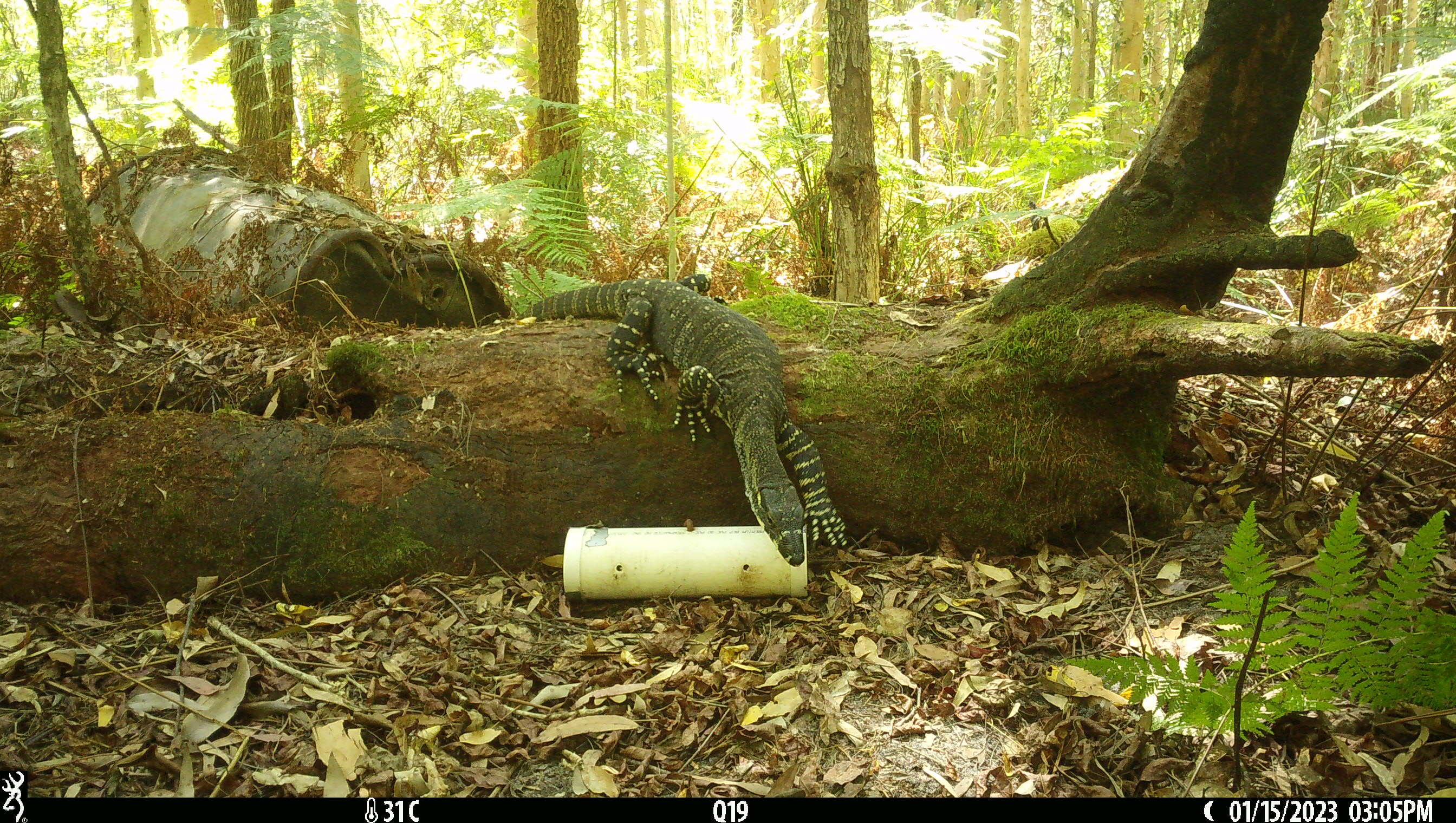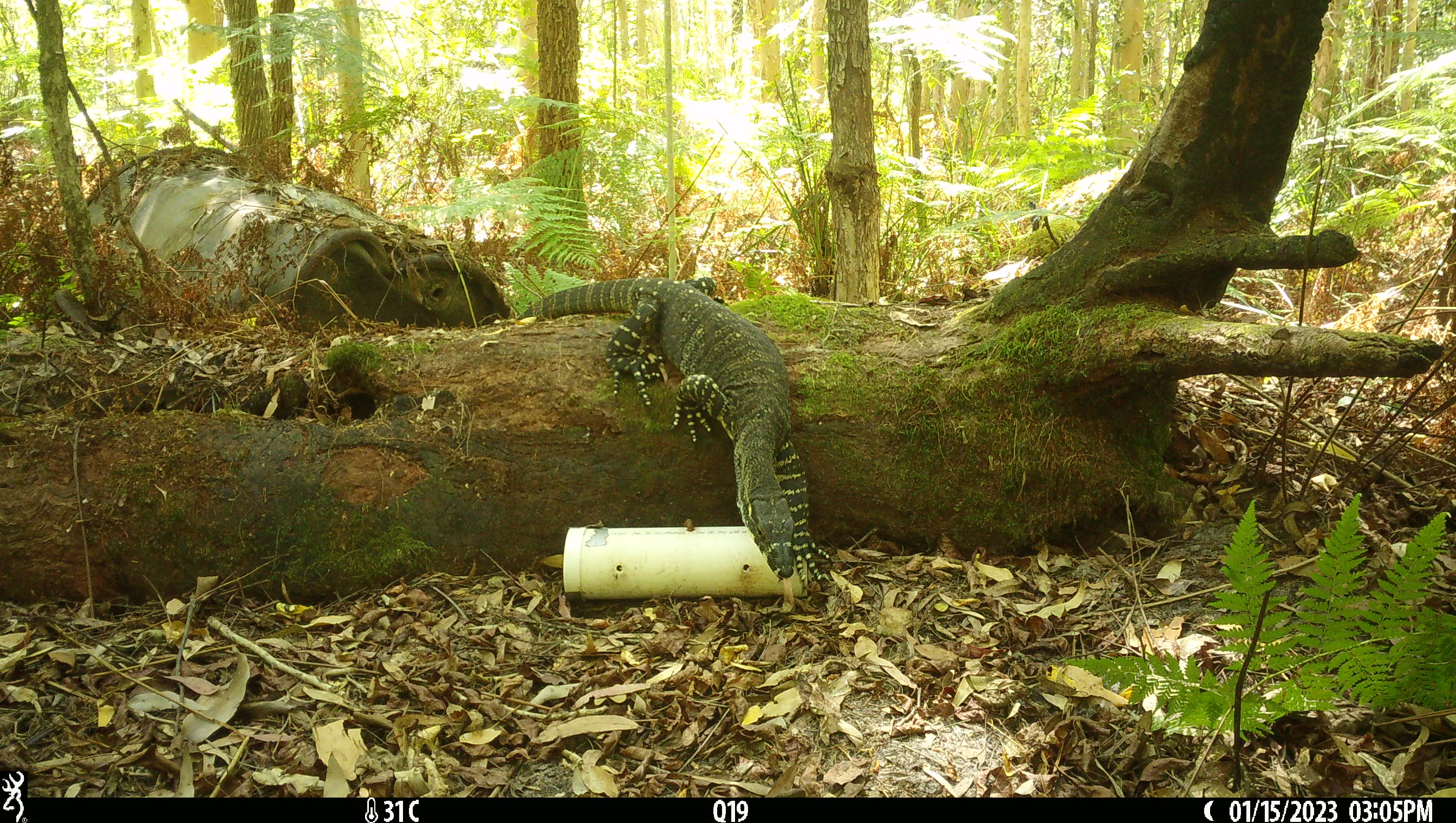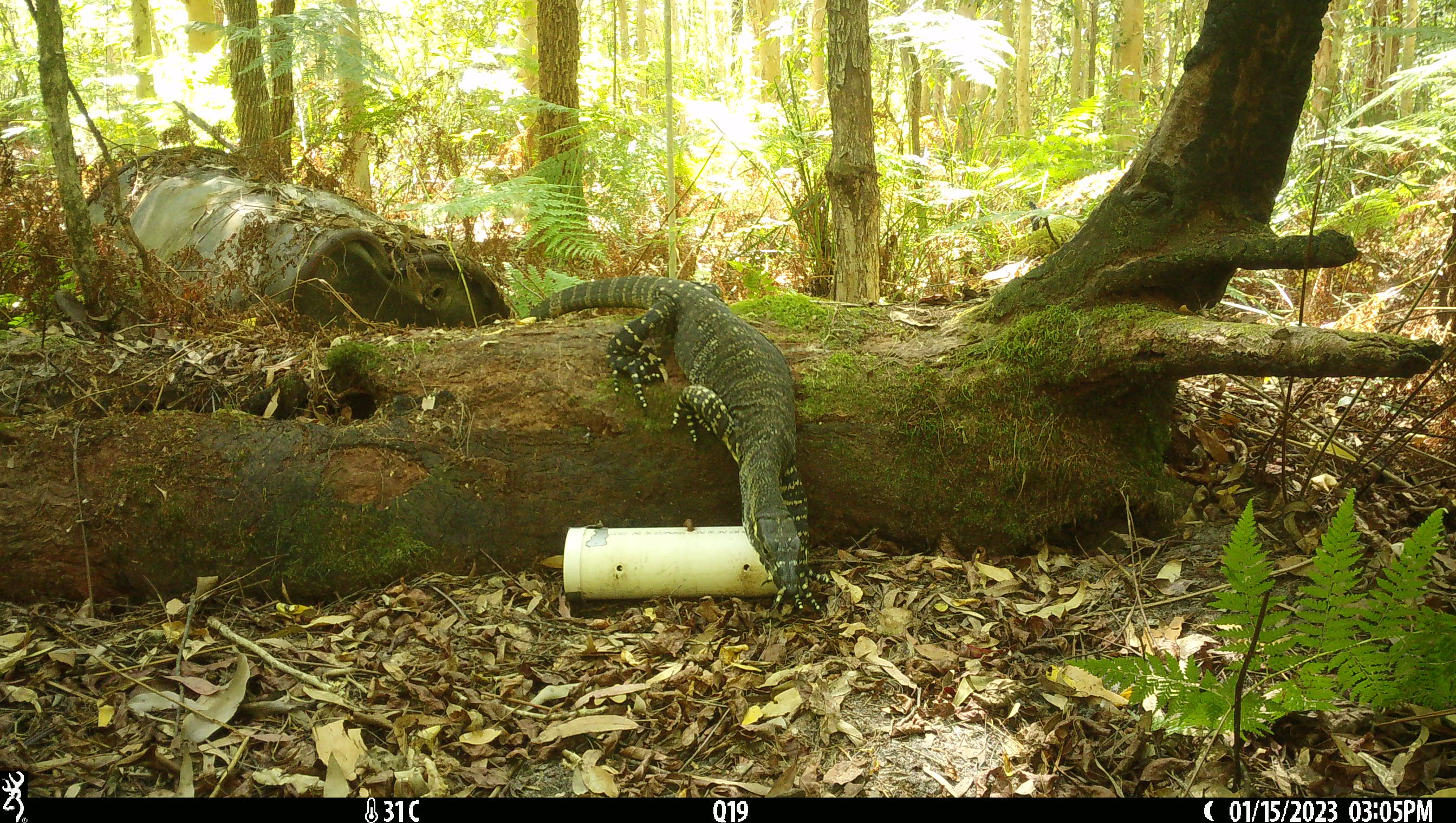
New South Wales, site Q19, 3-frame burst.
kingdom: Animalia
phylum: Chordata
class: Reptilia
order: Squamata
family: Varanidae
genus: Varanus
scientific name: Varanus varius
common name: lace monitor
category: goanna